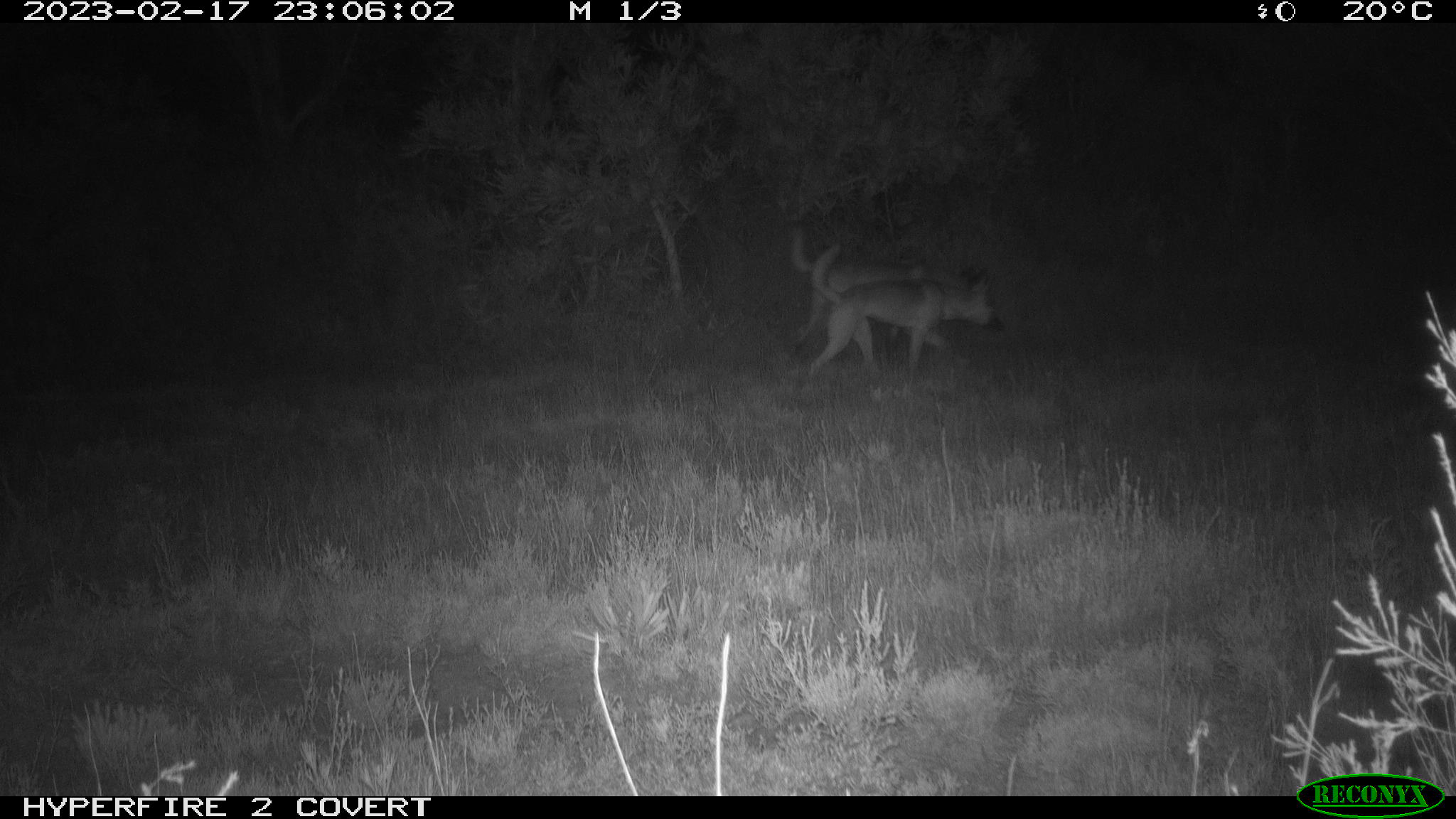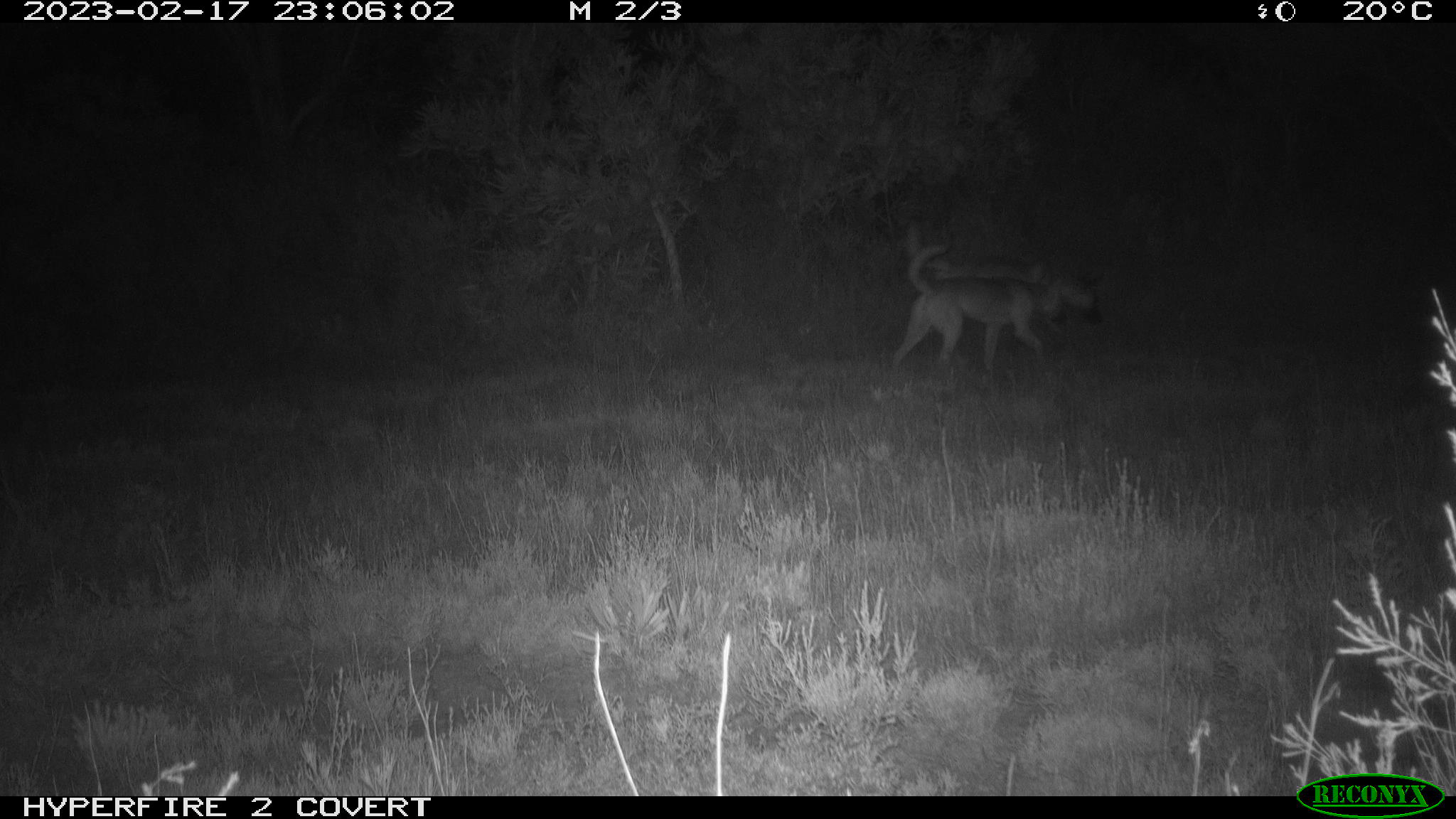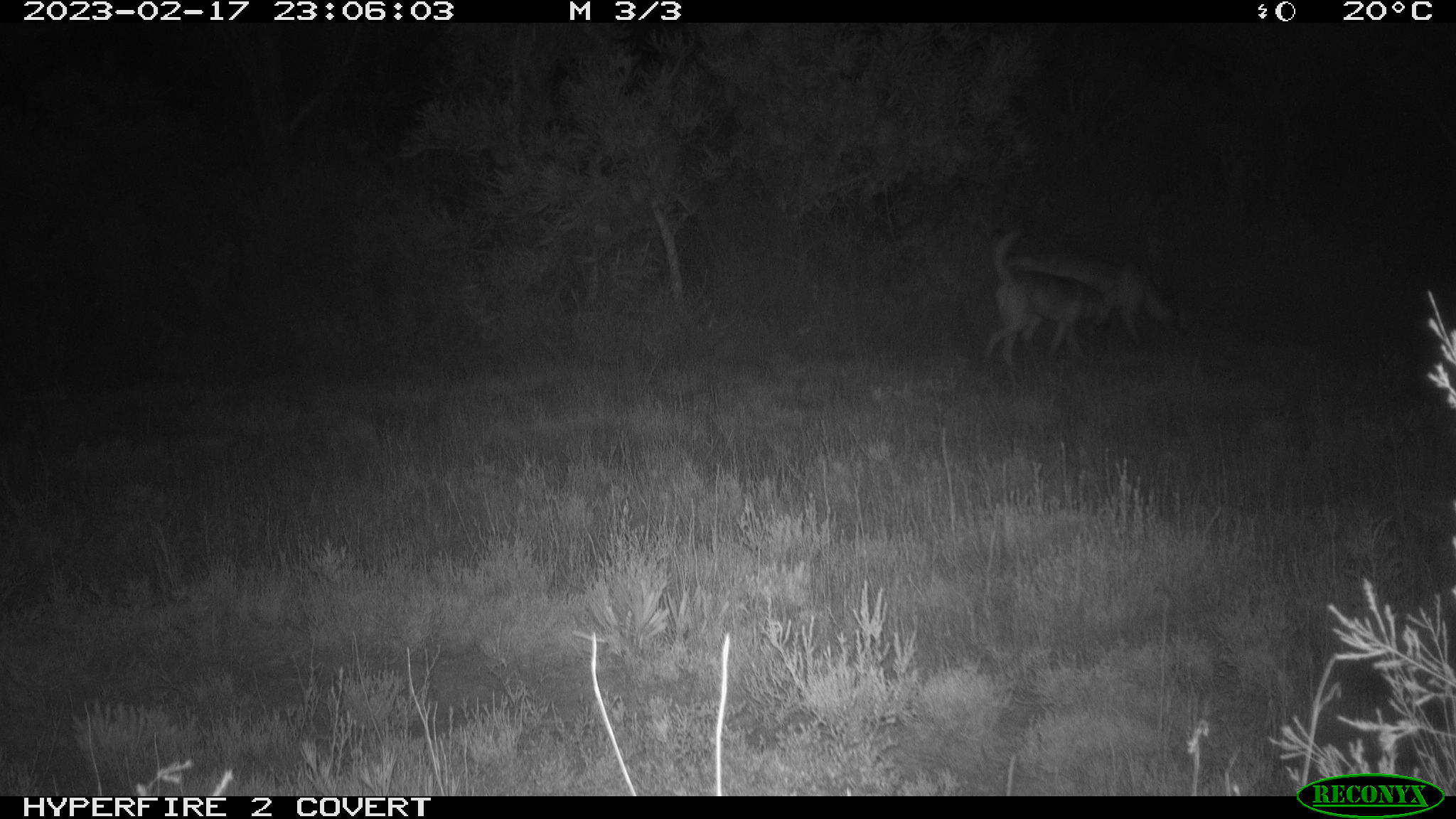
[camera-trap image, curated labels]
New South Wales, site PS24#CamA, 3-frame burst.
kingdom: Animalia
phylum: Chordata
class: Mammalia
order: Carnivora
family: Canidae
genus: Canis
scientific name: Canis familiaris dingo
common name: dingo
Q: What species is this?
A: Dingo (Canis familiaris dingo).